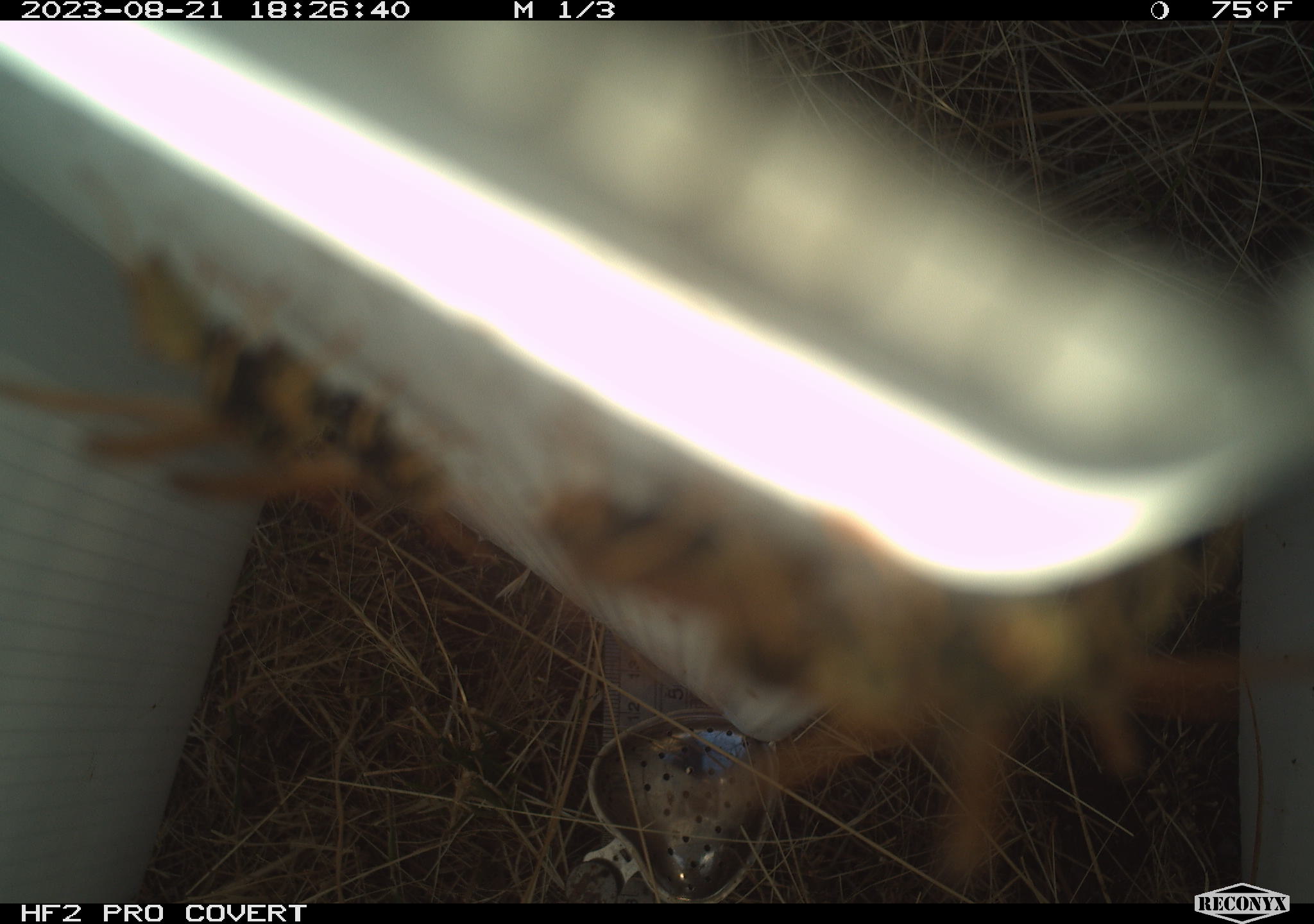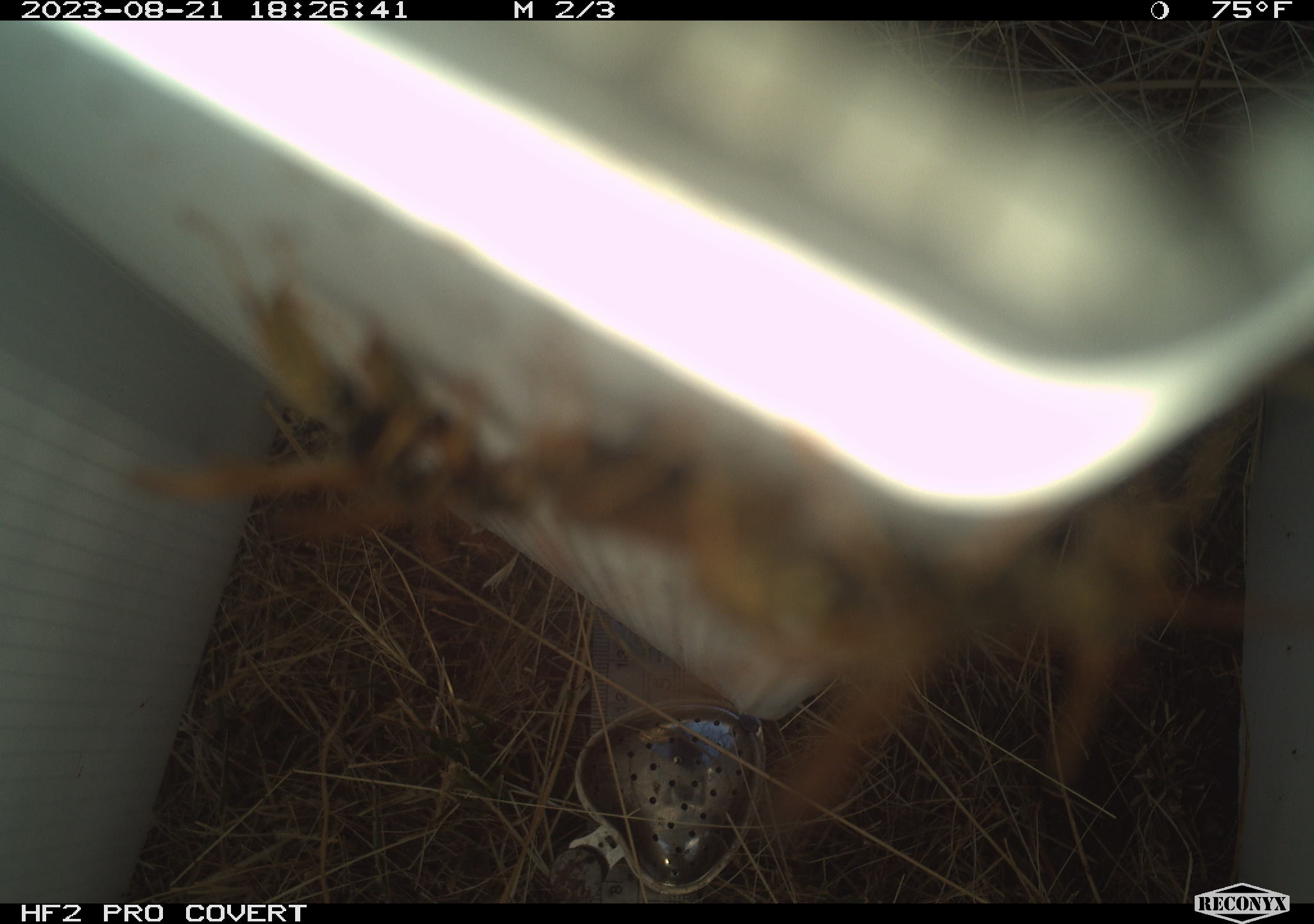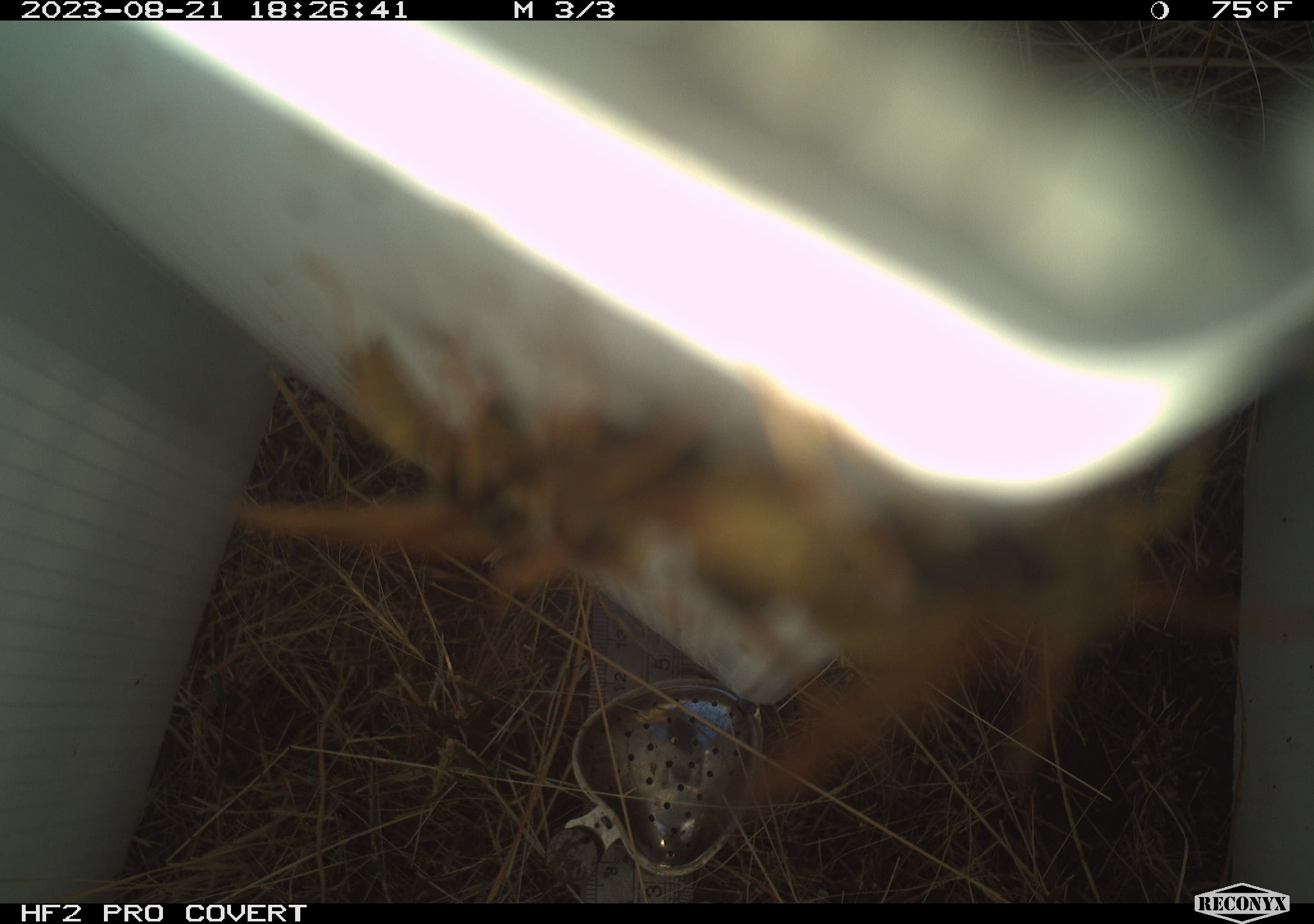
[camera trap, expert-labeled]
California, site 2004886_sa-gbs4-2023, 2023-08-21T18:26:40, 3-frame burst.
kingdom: Animalia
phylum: Arthropoda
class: Insecta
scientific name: Insecta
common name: insect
Insect (Insecta).